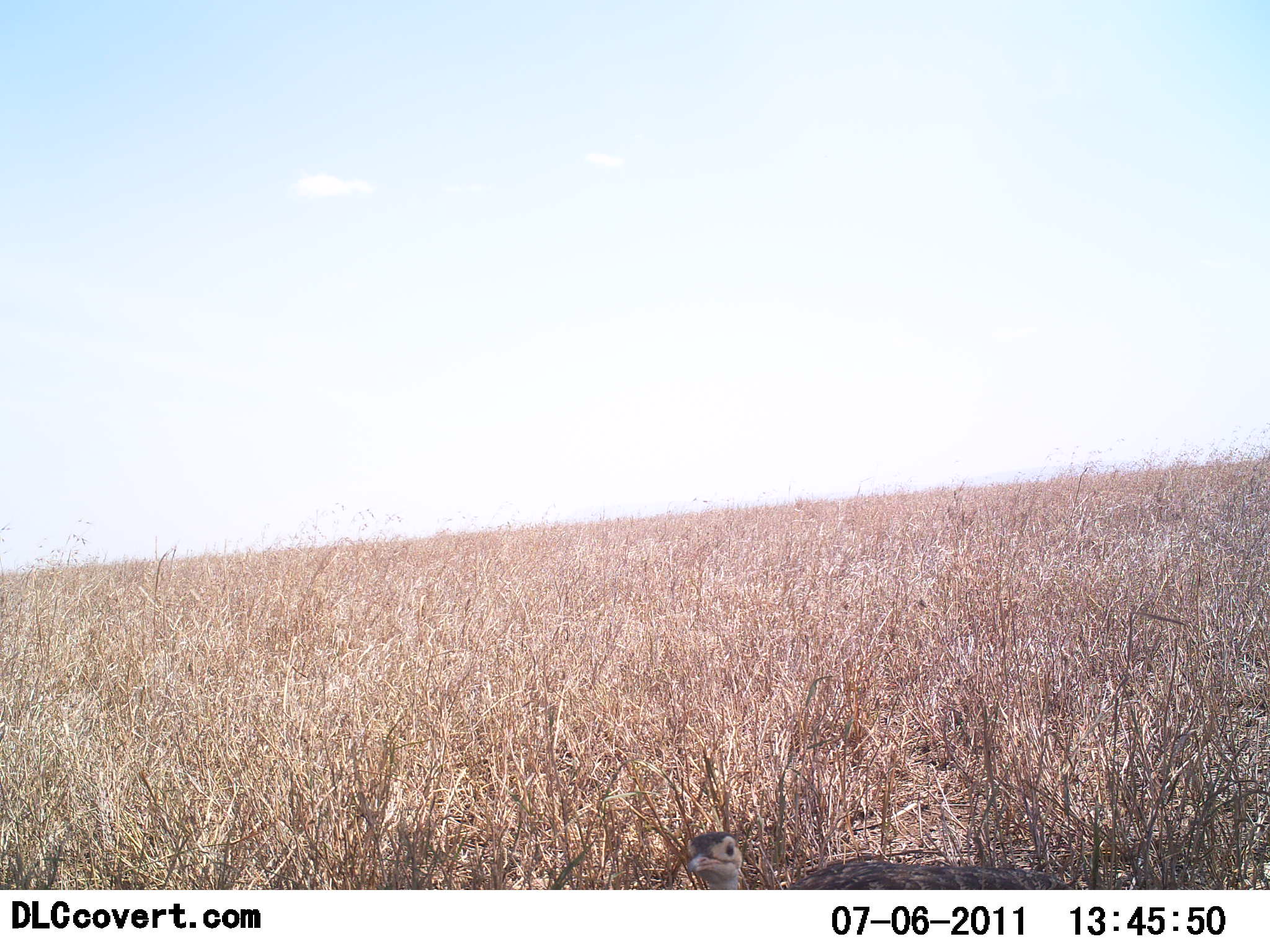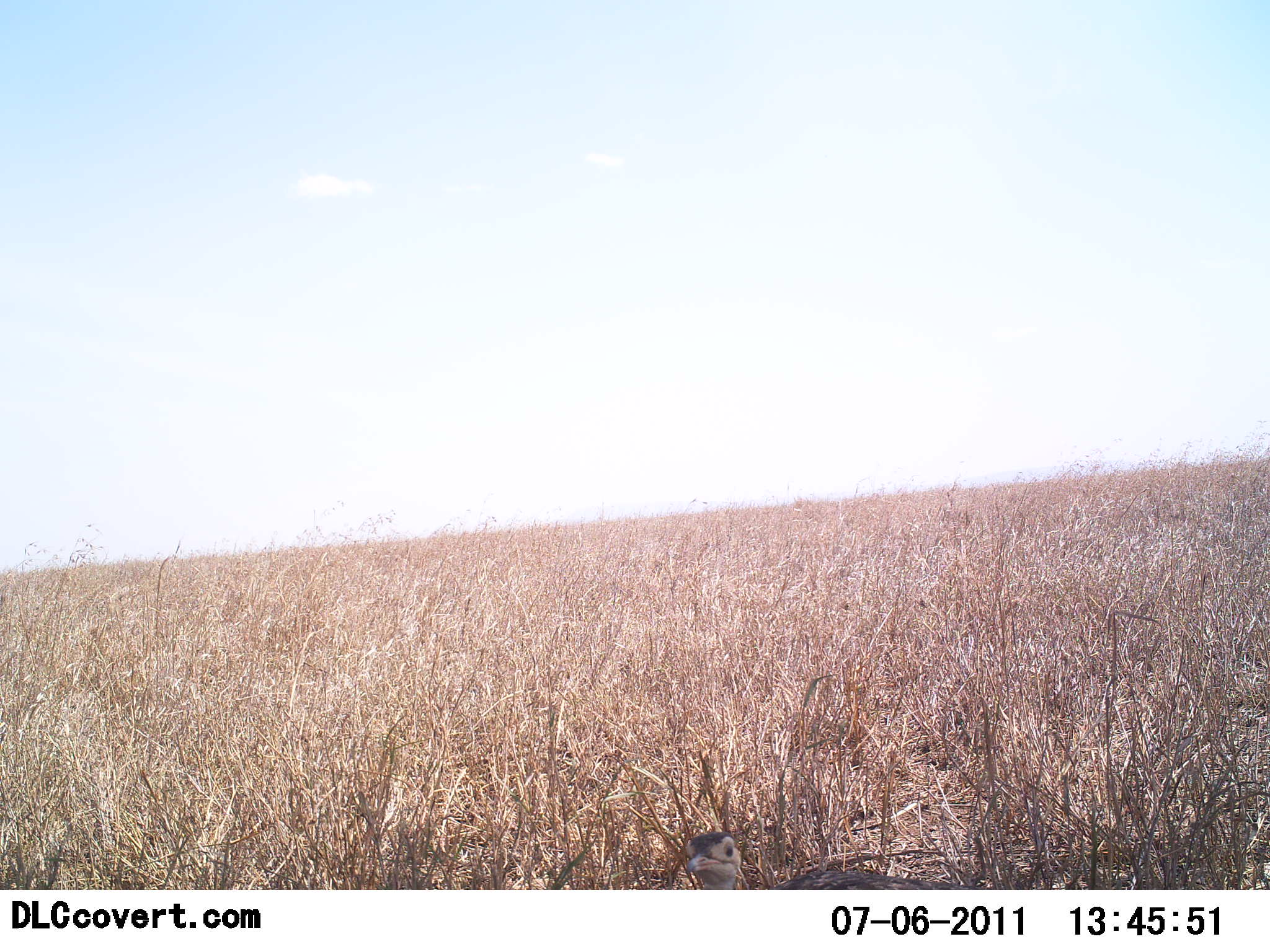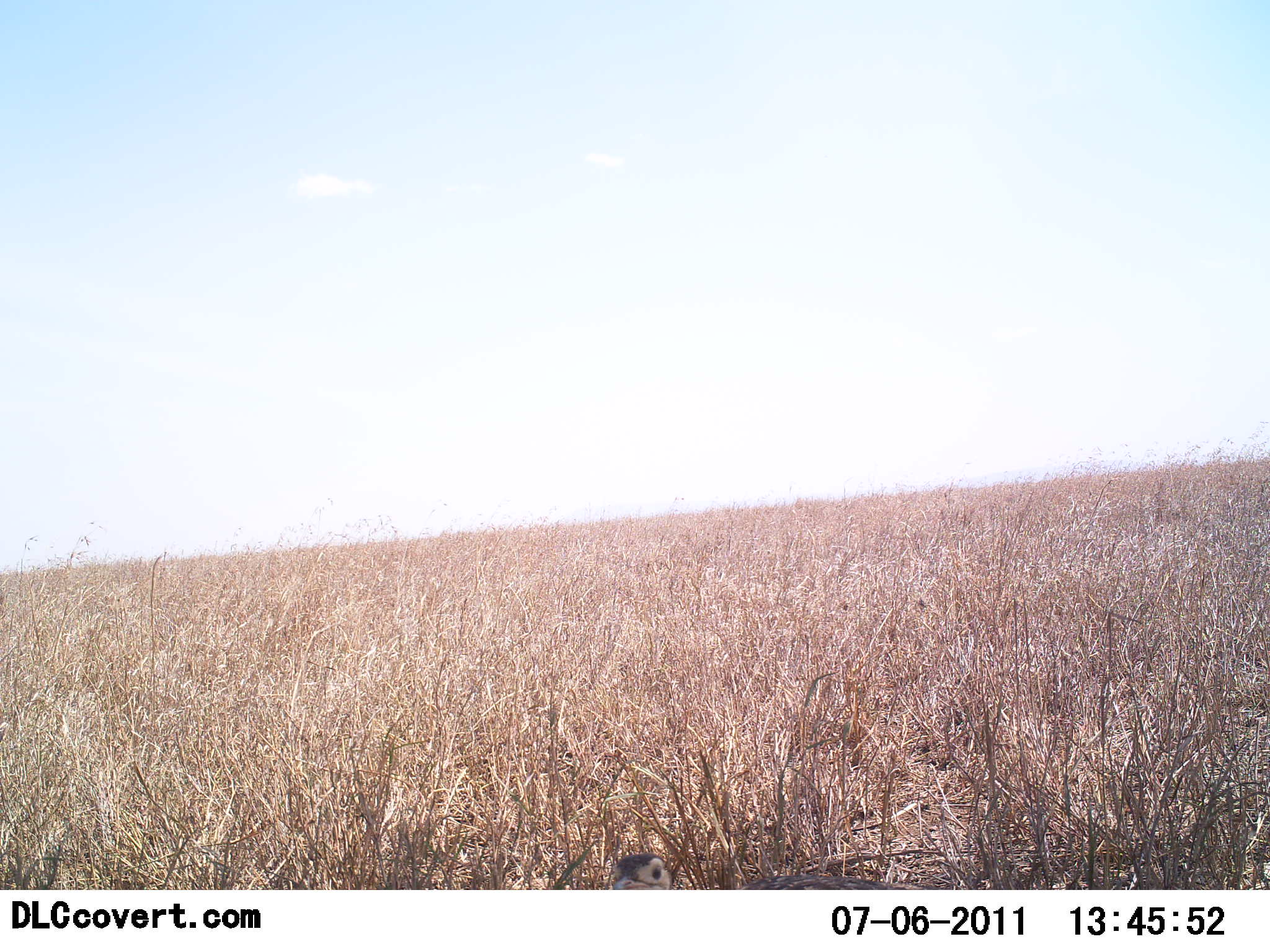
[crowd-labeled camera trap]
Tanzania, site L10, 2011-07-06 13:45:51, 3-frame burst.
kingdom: Animalia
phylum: Chordata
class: Aves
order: Otidiformes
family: Otididae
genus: Ardeotis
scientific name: Ardeotis kori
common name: kori bustard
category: koribustard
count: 1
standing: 33%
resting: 33%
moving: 44%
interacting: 0%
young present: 11%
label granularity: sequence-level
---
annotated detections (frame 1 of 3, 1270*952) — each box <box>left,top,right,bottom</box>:
animal: <box>689,834,1066,890</box>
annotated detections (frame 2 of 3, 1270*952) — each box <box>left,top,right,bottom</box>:
animal: <box>687,827,978,890</box>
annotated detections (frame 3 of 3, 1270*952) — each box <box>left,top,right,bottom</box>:
animal: <box>612,853,910,889</box>